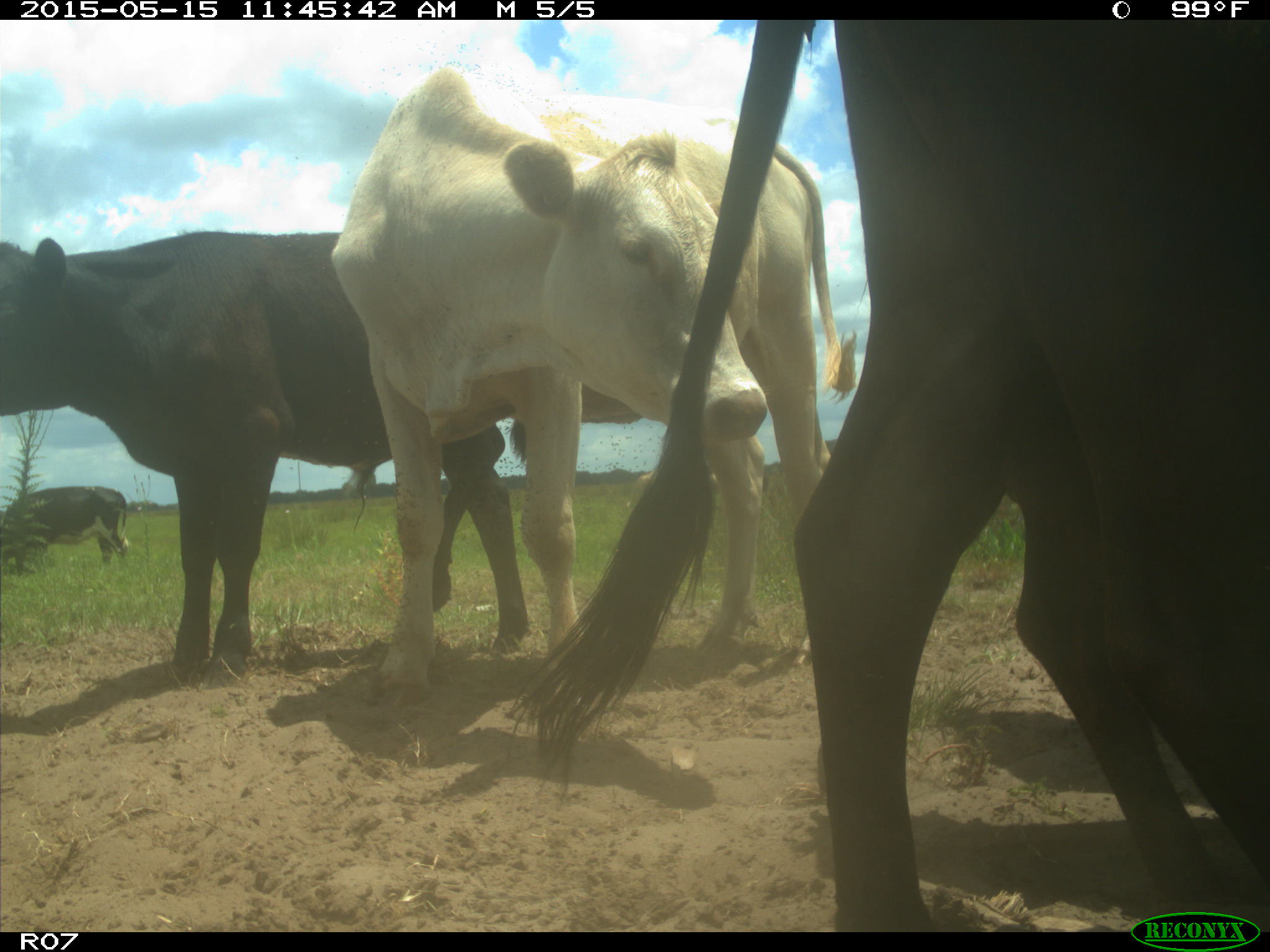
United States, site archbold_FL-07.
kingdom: Animalia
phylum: Chordata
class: Mammalia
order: Artiodactyla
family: Bovidae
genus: Bos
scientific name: Bos taurus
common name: domestic cow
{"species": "Bos taurus (domestic cow)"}